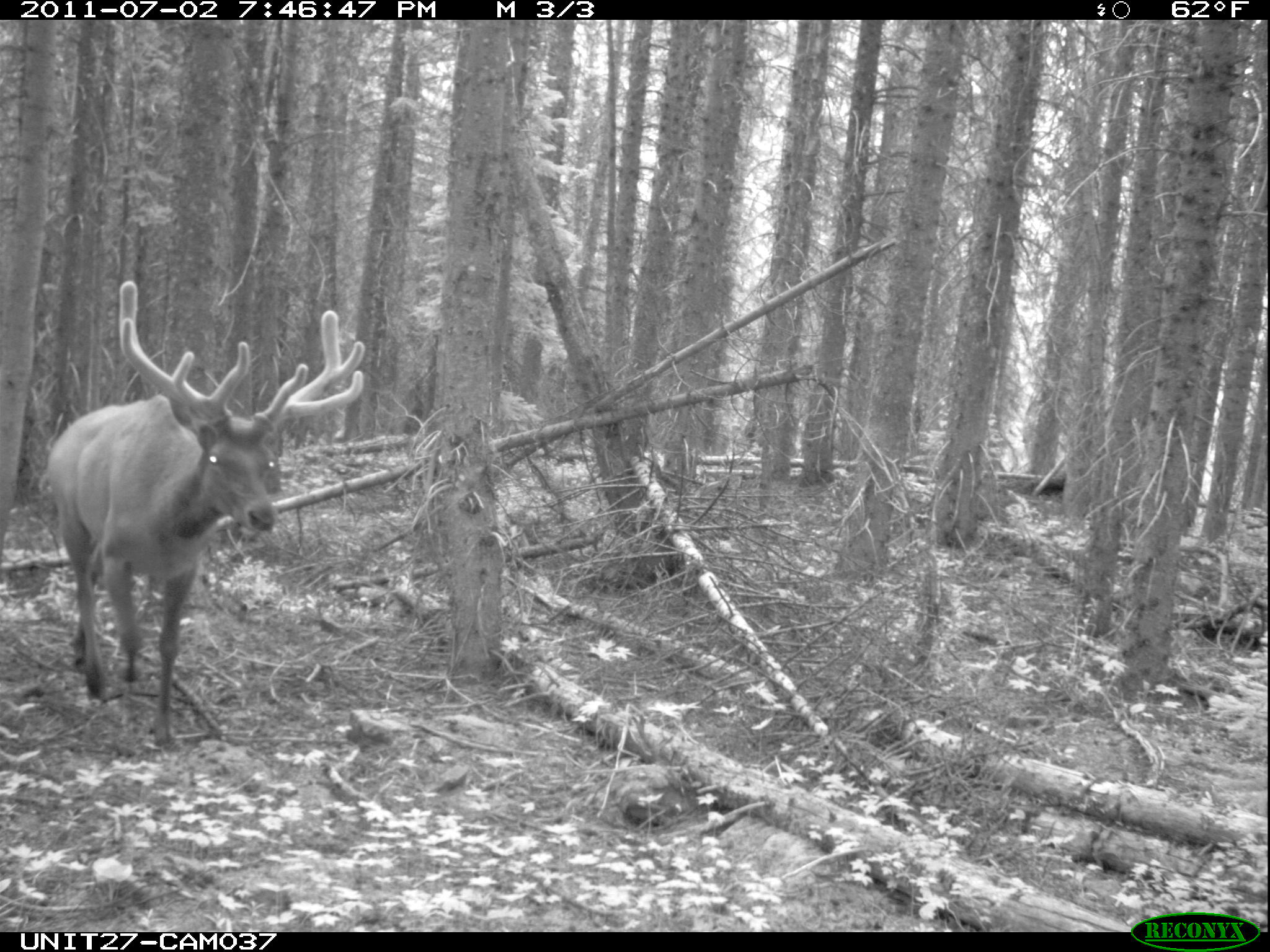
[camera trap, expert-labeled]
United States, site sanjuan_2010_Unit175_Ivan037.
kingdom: Animalia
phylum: Chordata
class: Mammalia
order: Artiodactyla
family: Cervidae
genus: Cervus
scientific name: Cervus elaphus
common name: red deer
Cervus elaphus (red deer).